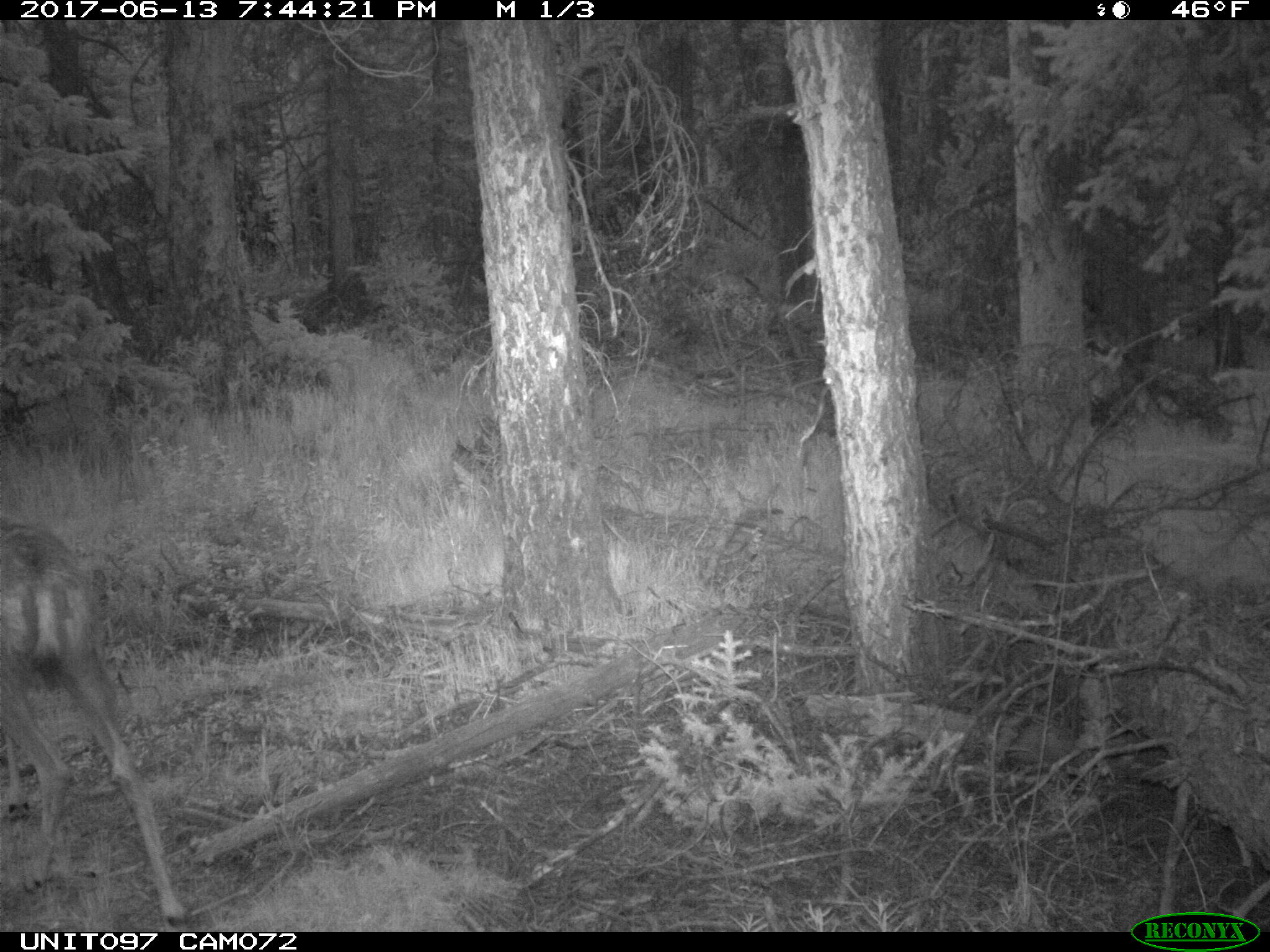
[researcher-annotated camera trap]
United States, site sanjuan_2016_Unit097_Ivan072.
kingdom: Animalia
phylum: Chordata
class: Mammalia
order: Artiodactyla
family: Cervidae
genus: Odocoileus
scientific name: Odocoileus hemionus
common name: mule deer